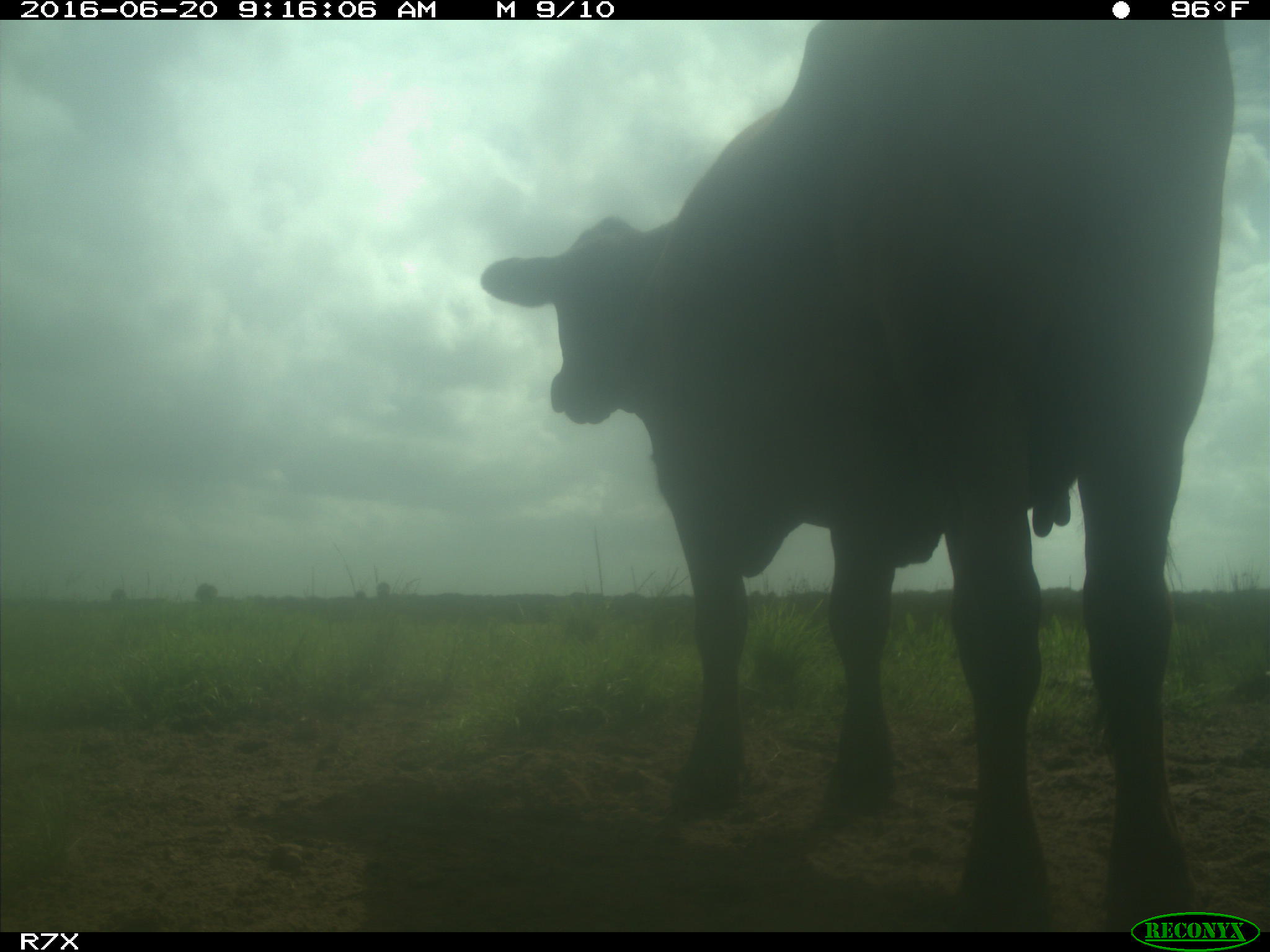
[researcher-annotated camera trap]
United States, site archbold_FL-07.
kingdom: Animalia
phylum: Chordata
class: Mammalia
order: Artiodactyla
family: Bovidae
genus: Bos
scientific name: Bos taurus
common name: domestic cow